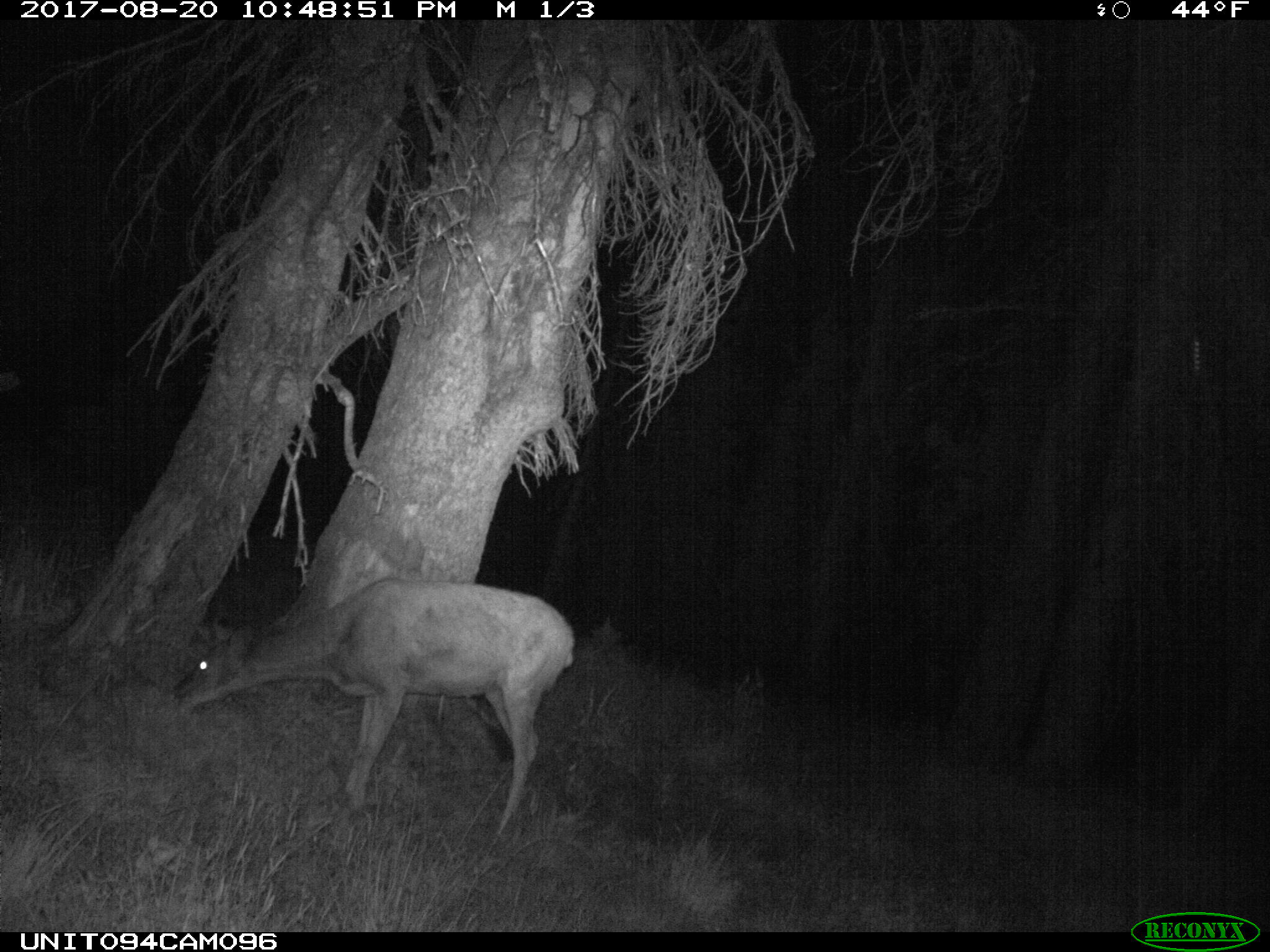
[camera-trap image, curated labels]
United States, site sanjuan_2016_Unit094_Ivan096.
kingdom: Animalia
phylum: Chordata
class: Mammalia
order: Artiodactyla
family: Cervidae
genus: Odocoileus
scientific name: Odocoileus hemionus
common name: mule deer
Odocoileus hemionus (mule deer).